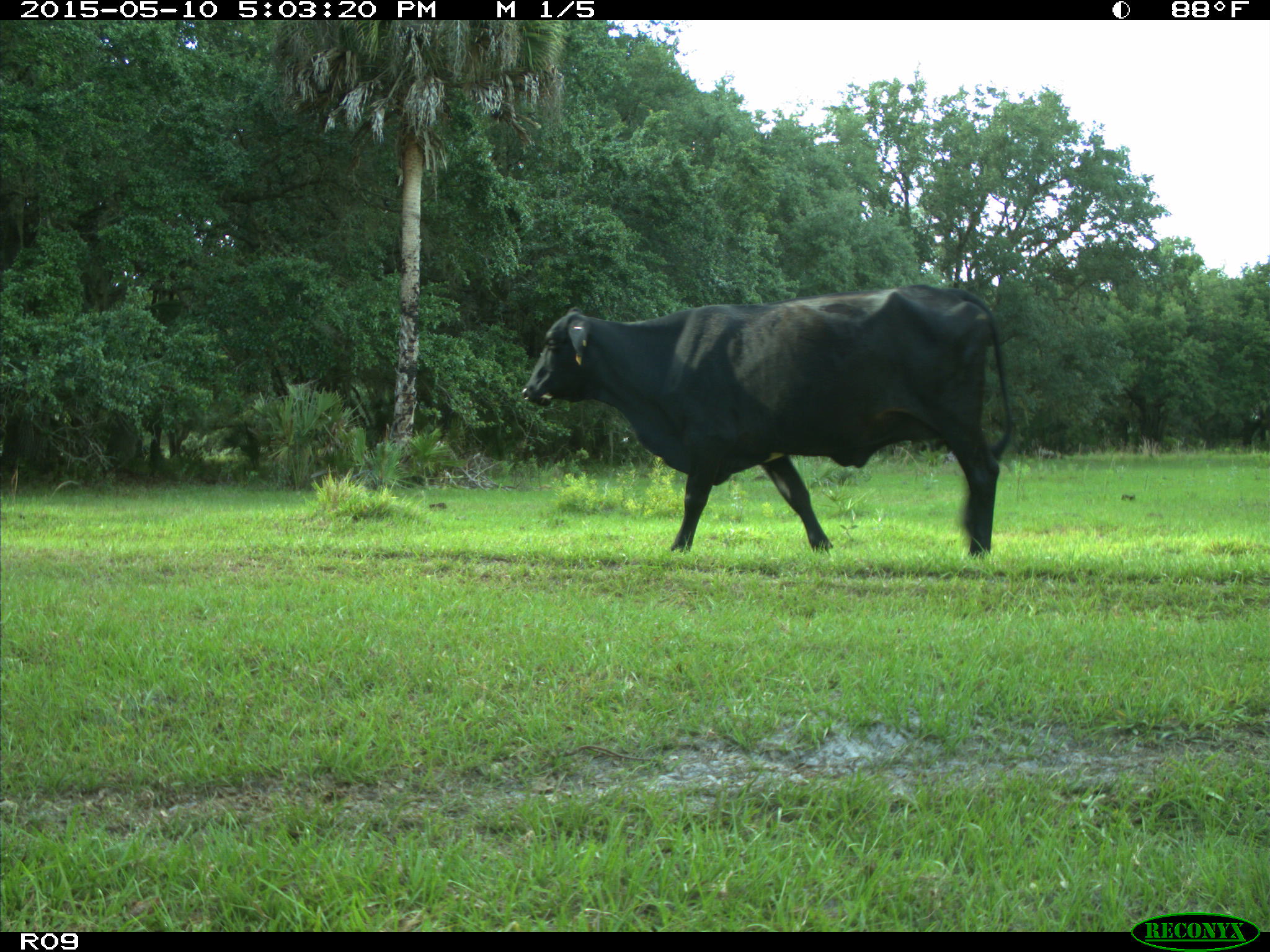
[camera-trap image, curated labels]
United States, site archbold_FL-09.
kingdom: Animalia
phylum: Chordata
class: Mammalia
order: Artiodactyla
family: Bovidae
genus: Bos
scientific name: Bos taurus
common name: domestic cow